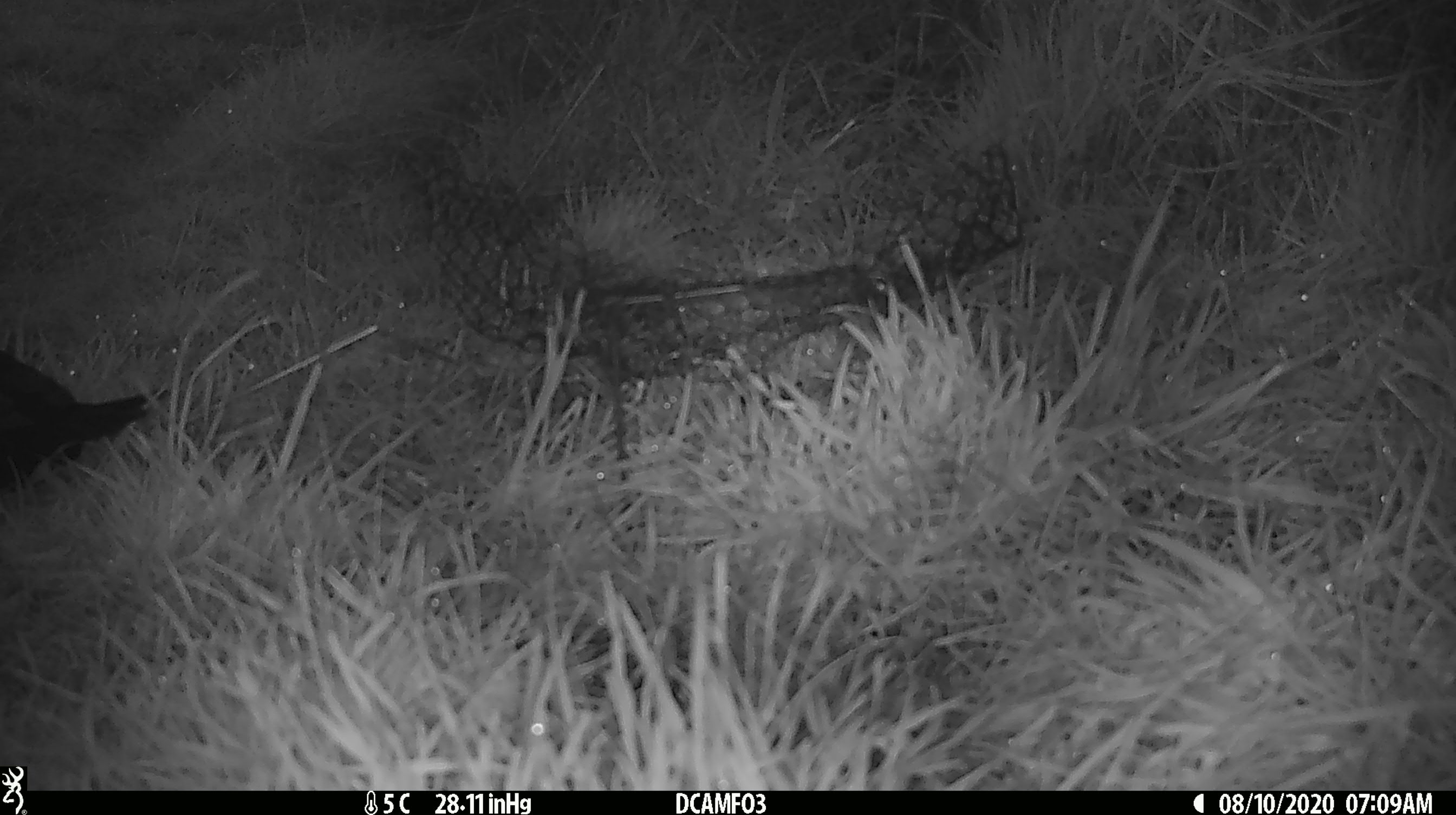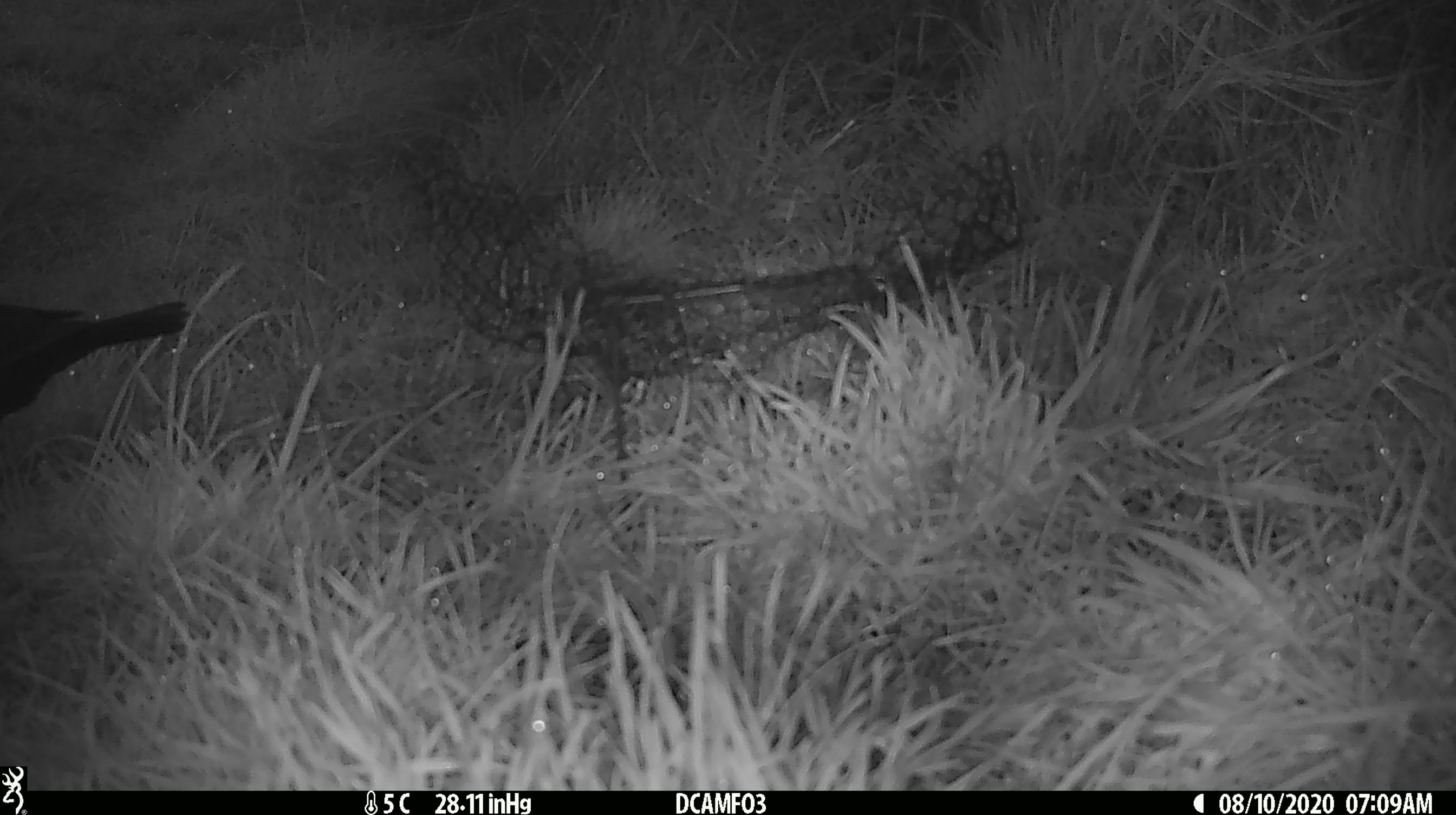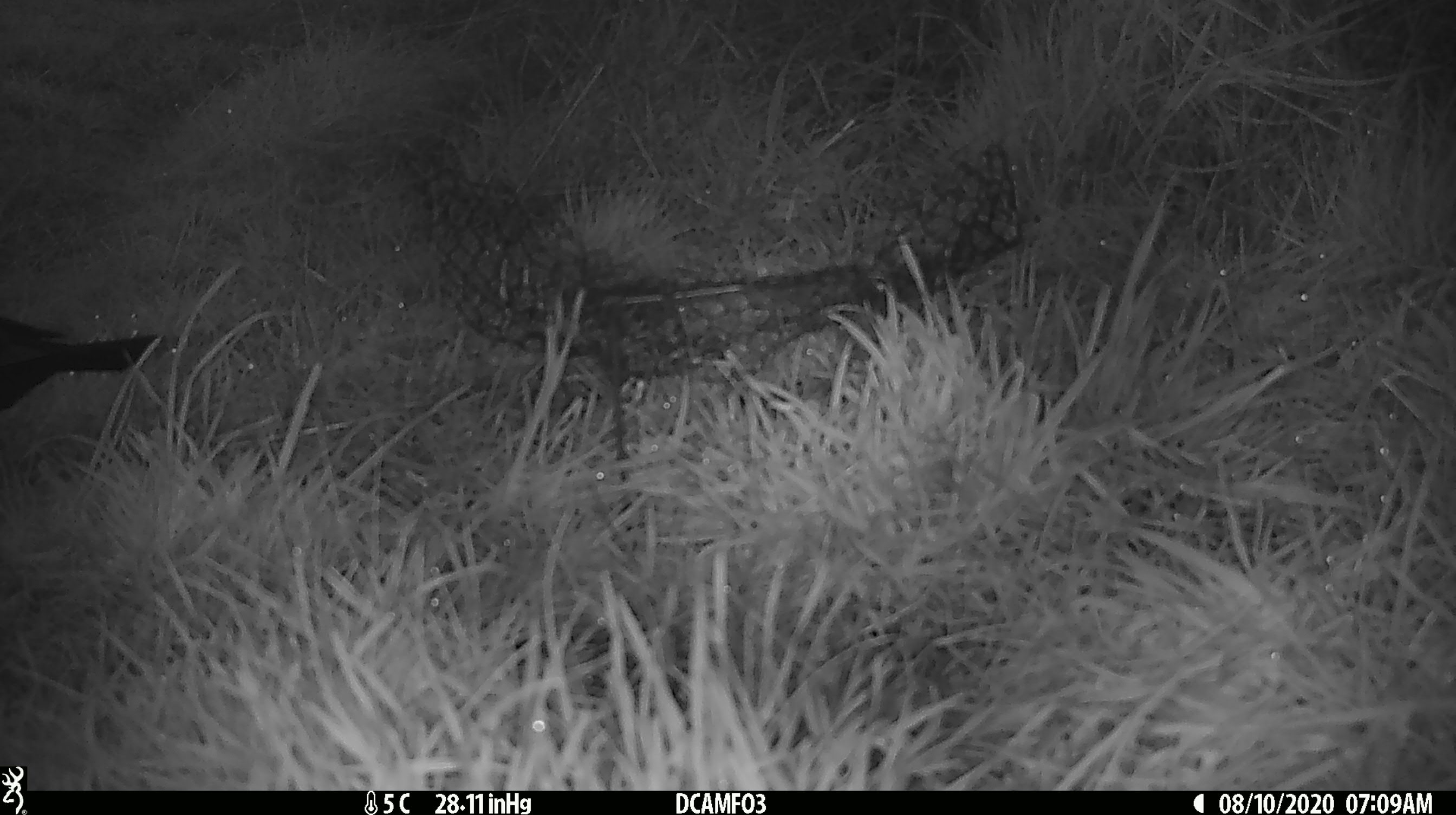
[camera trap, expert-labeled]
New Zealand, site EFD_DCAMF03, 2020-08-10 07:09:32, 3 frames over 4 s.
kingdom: Animalia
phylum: Chordata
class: Aves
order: Passeriformes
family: Turdidae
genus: Turdus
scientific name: Turdus merula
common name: eurasian blackbird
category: blackbird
Blackbird (eurasian blackbird) (Turdus merula).